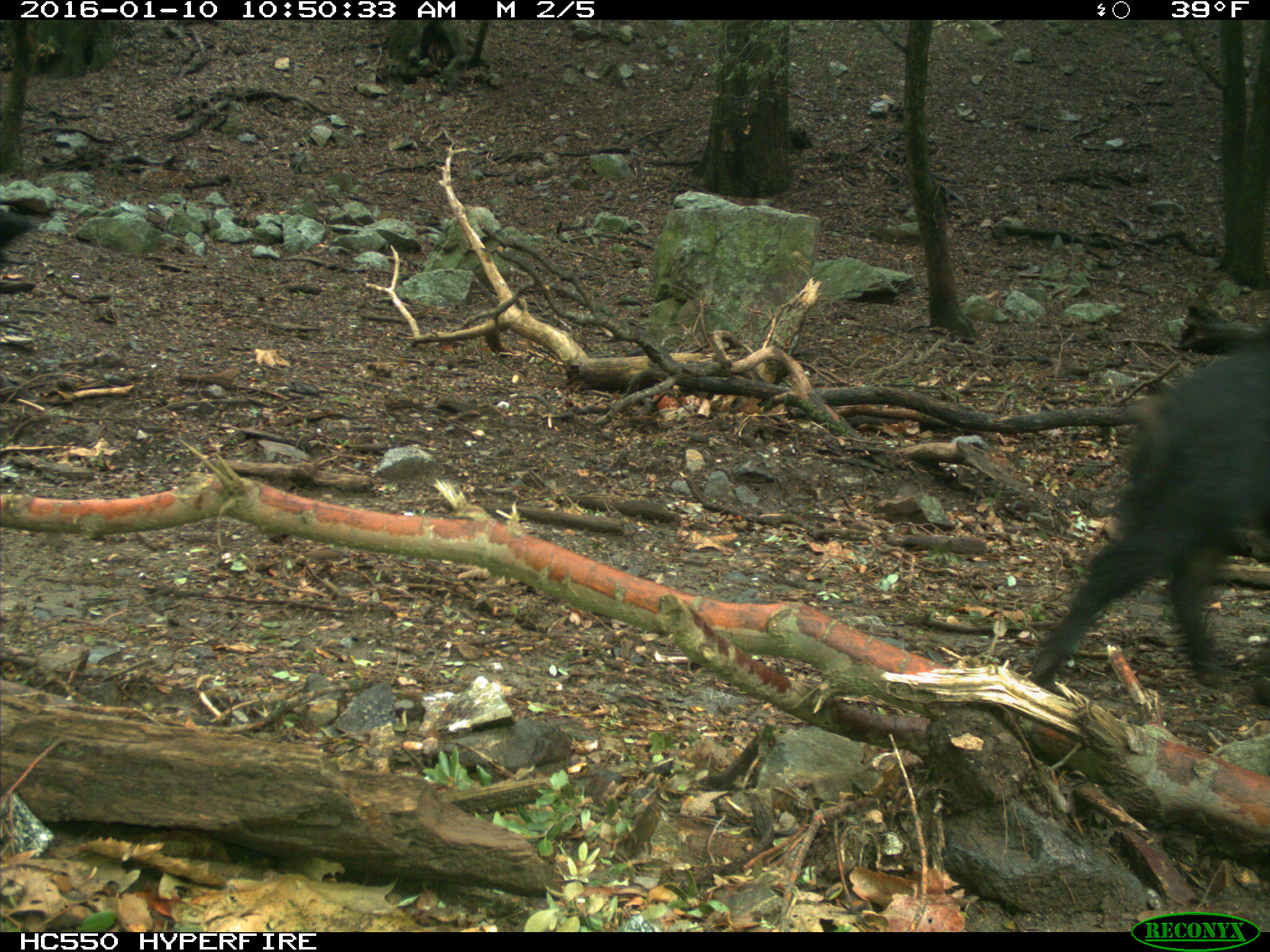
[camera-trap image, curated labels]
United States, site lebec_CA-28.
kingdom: Animalia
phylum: Chordata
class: Mammalia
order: Artiodactyla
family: Suidae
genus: Sus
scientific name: Sus scrofa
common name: wild boar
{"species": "Sus scrofa (wild boar)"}